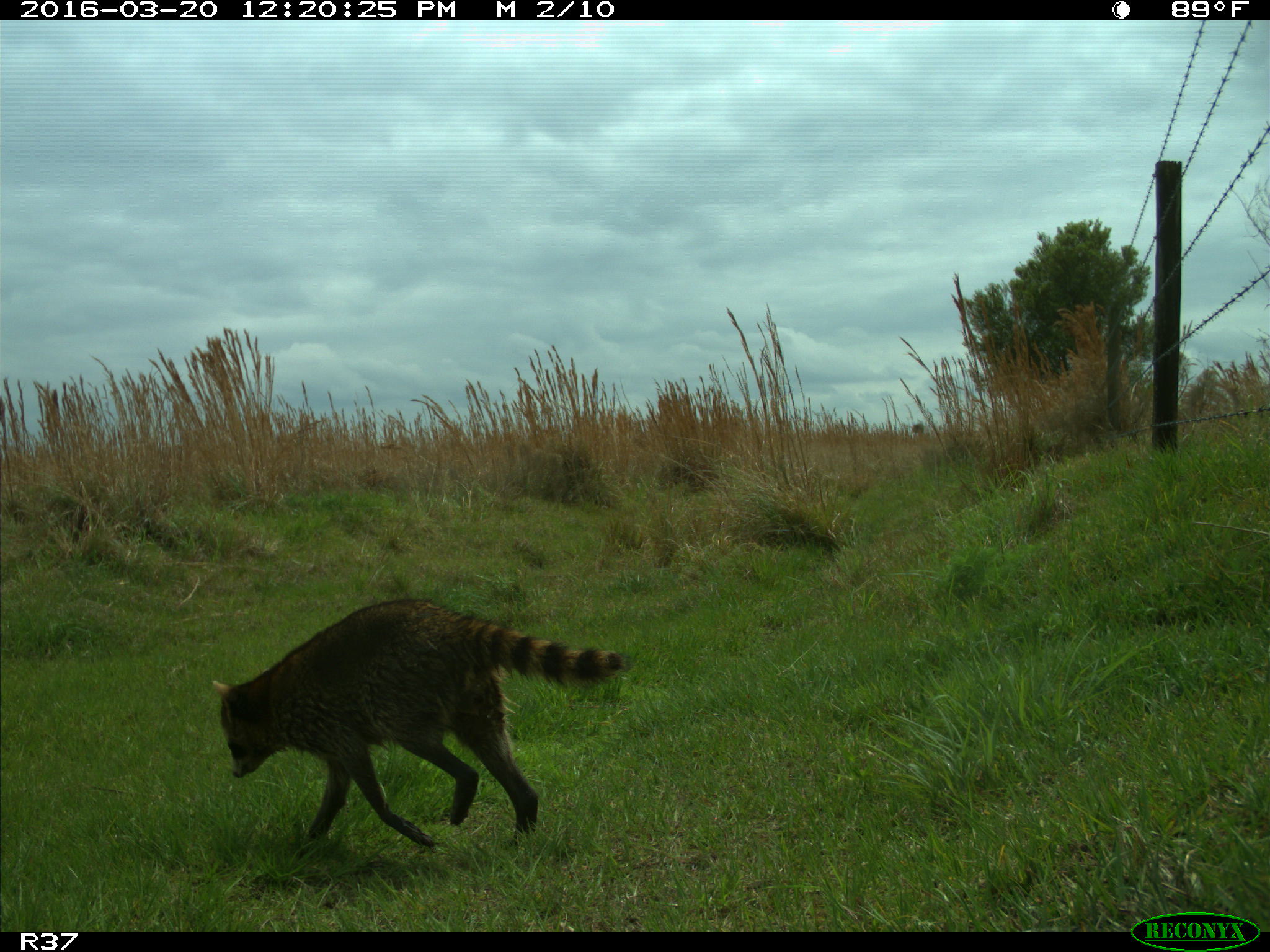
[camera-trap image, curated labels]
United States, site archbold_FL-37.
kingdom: Animalia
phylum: Chordata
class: Mammalia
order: Carnivora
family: Procyonidae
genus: Procyon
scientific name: Procyon lotor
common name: common raccoon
Procyon lotor (common raccoon).